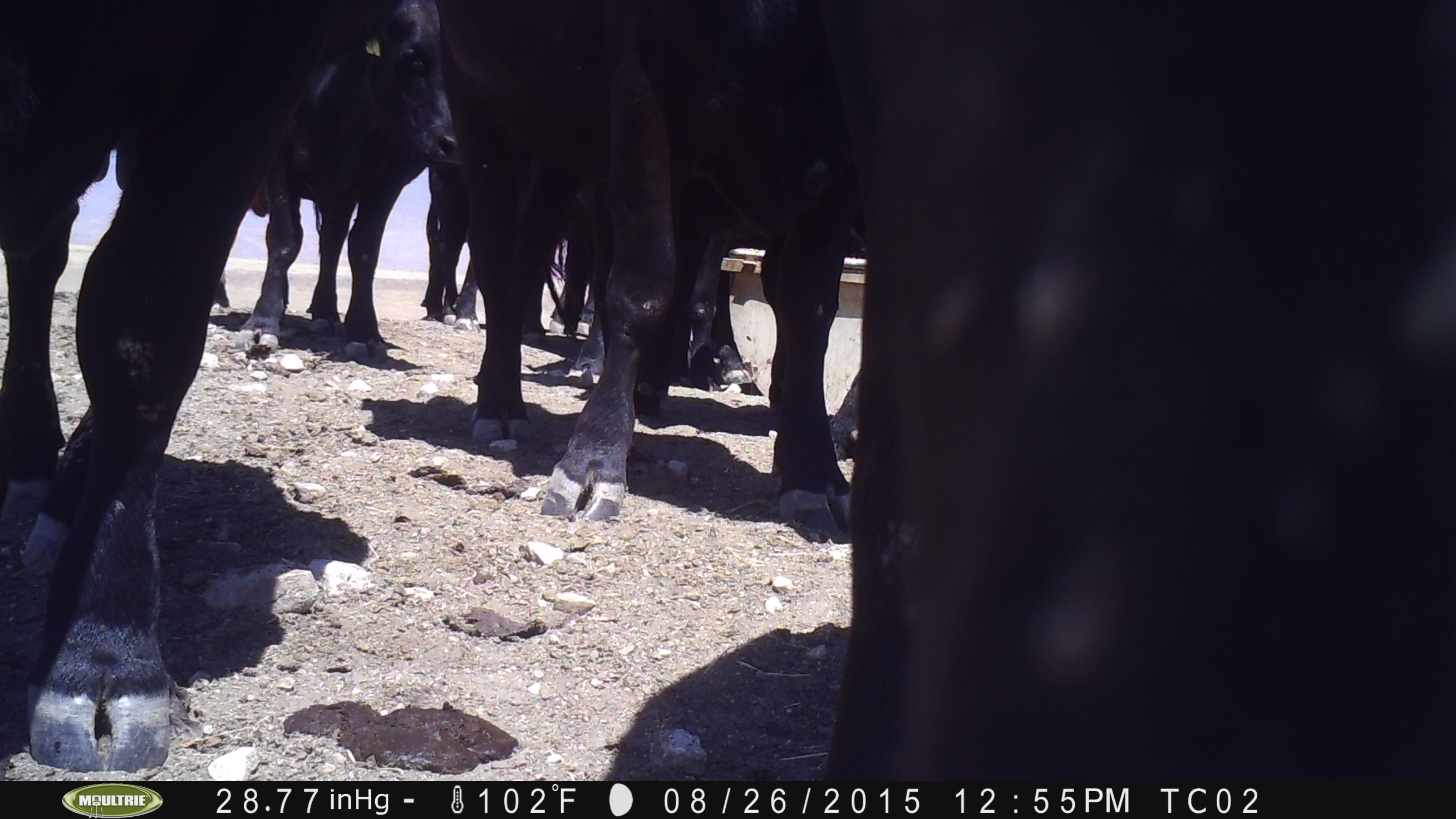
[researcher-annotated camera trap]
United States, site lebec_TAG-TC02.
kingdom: Animalia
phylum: Chordata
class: Mammalia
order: Artiodactyla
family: Bovidae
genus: Bos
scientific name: Bos taurus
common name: domestic cow